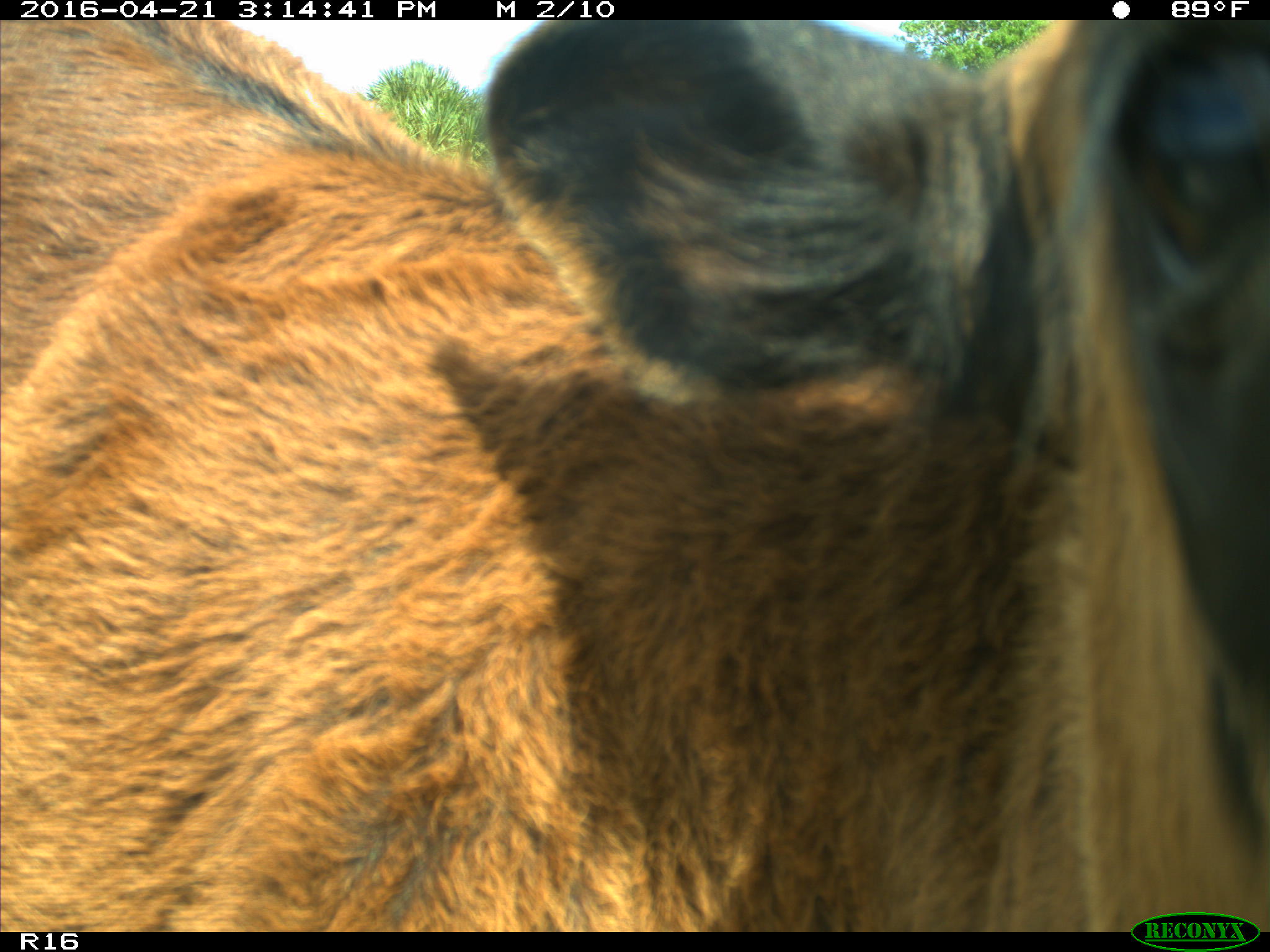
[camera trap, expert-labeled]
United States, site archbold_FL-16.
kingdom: Animalia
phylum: Chordata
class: Mammalia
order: Artiodactyla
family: Bovidae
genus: Bos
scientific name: Bos taurus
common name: domestic cow